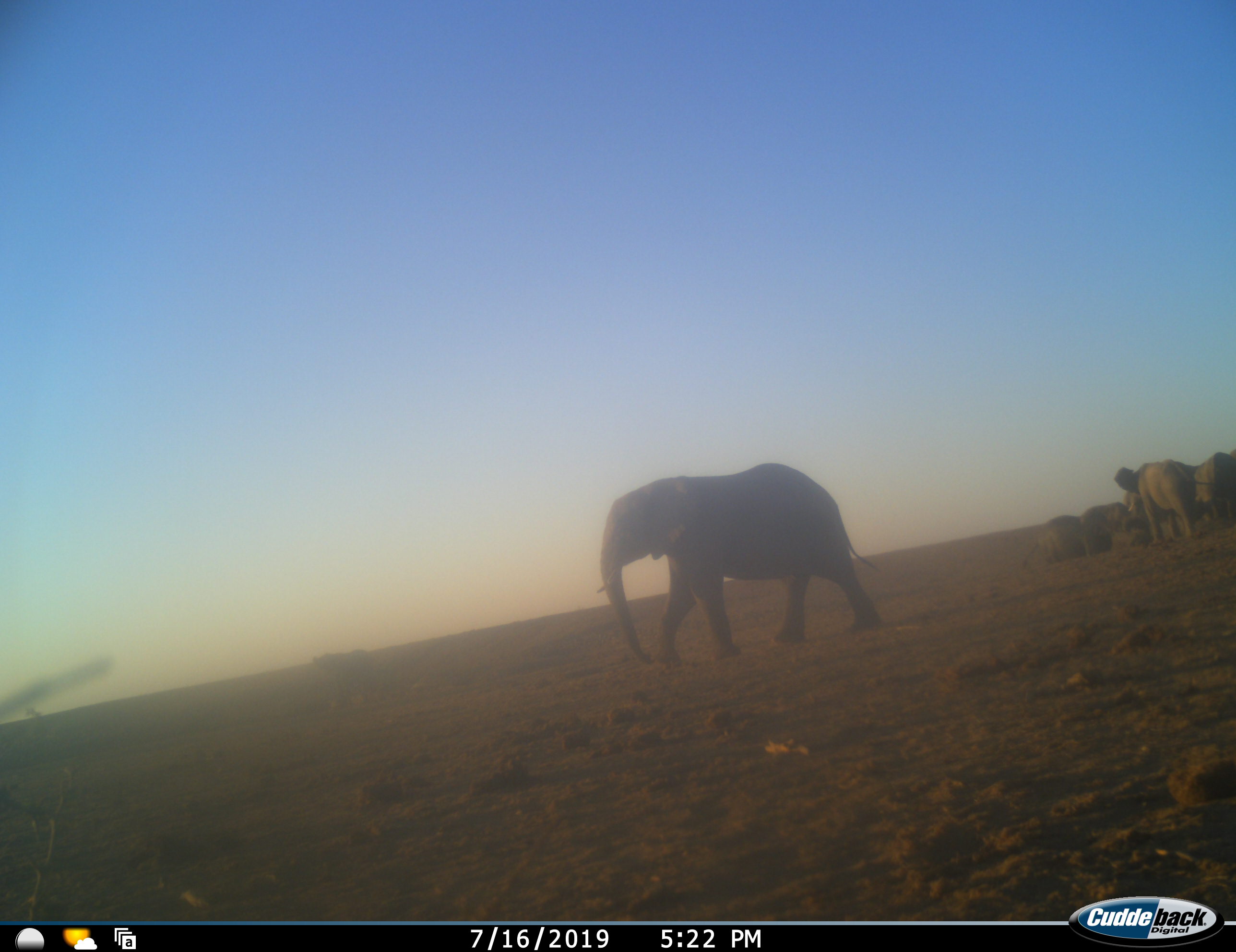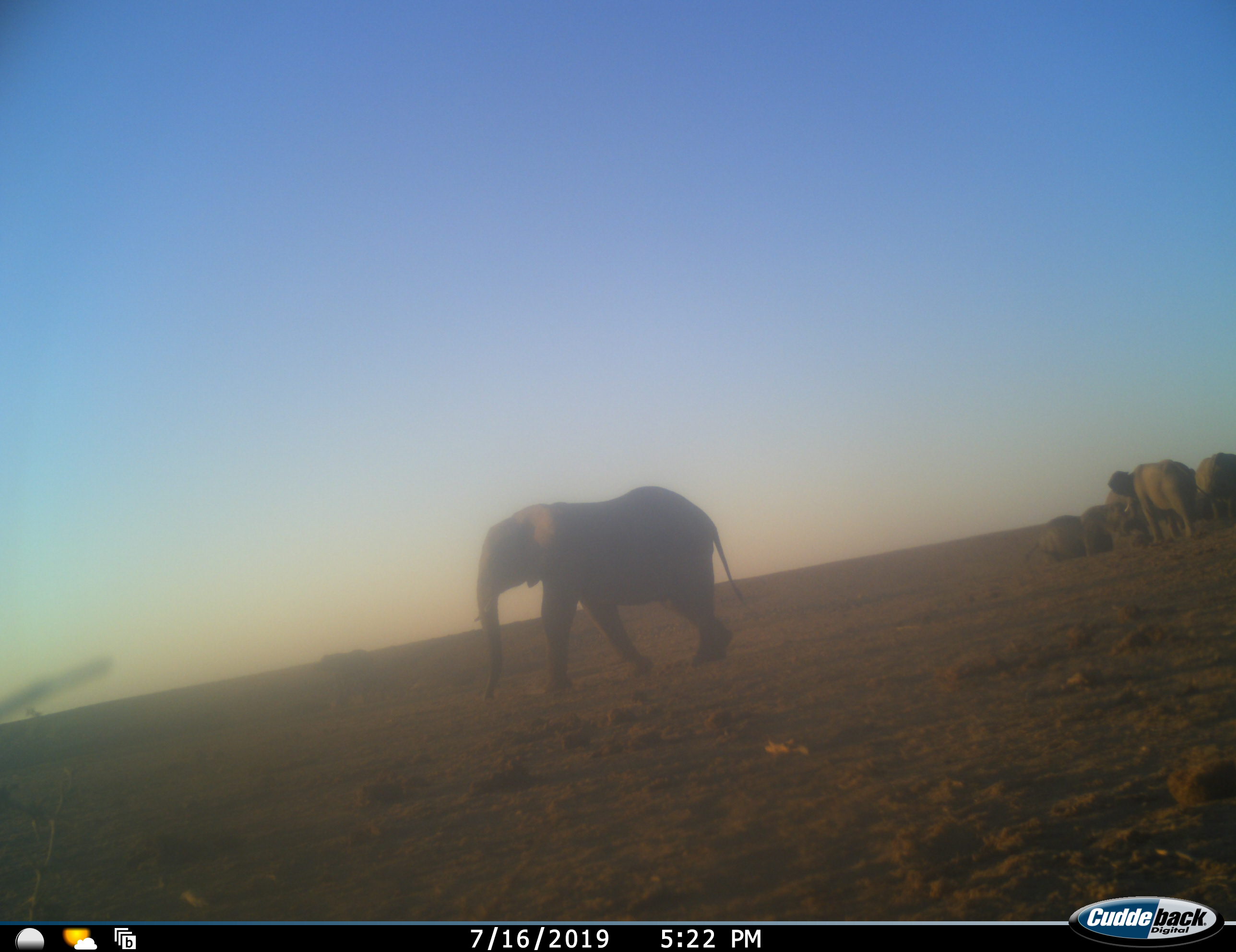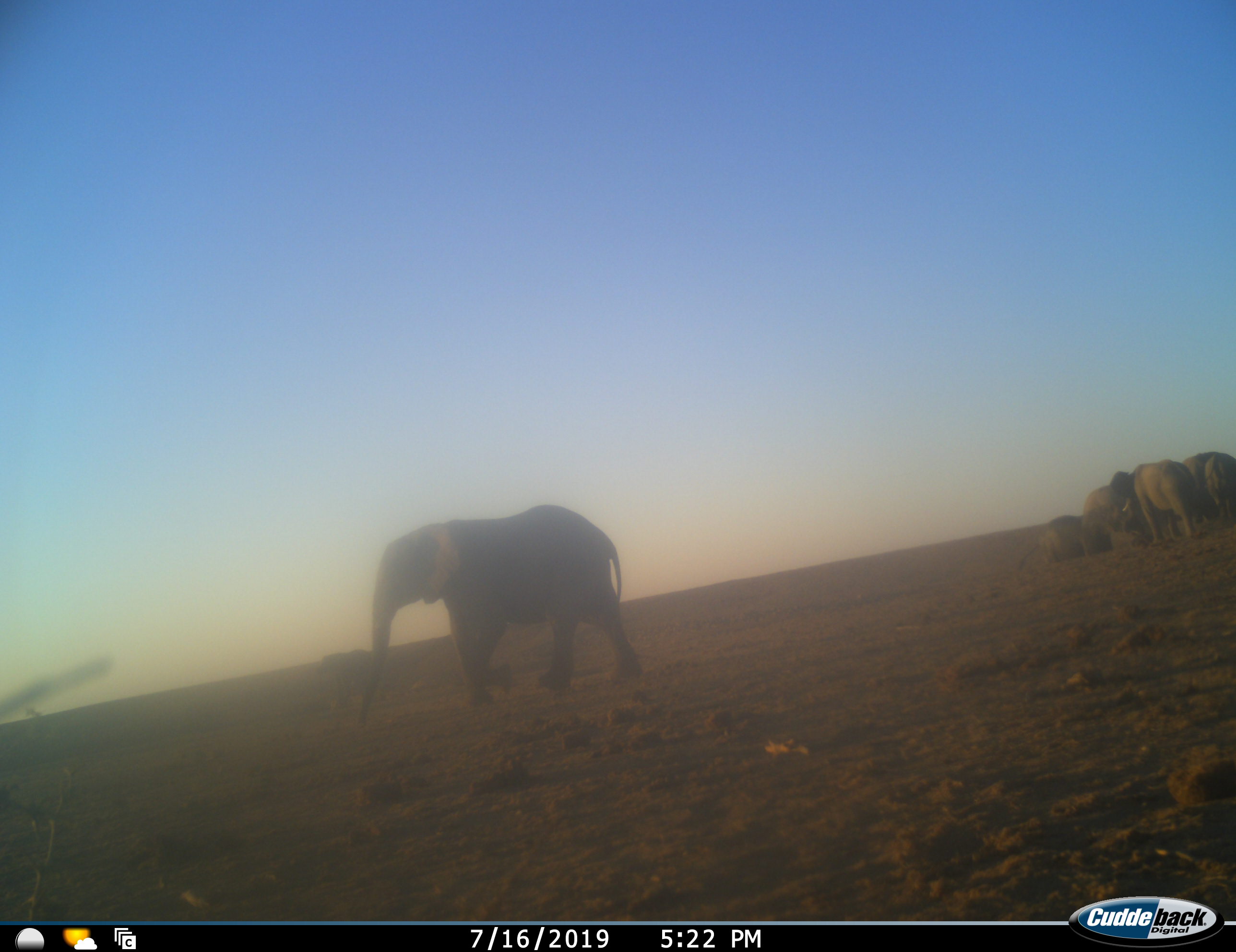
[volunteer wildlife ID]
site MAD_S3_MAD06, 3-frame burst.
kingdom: Animalia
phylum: Chordata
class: Mammalia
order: Proboscidea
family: Elephantidae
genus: Loxodonta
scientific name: Loxodonta africana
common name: african bush elephant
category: elephant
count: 6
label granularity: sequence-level